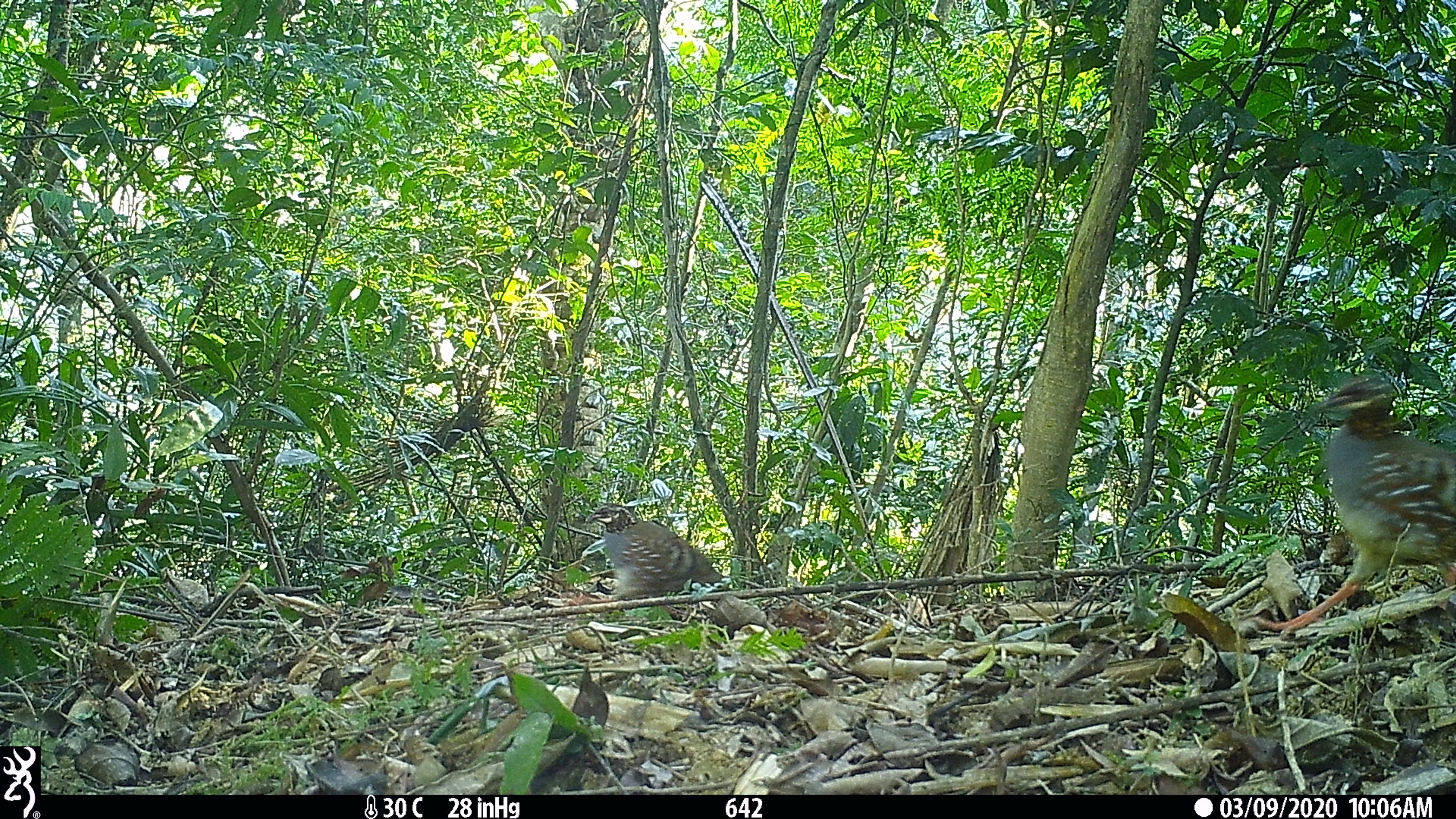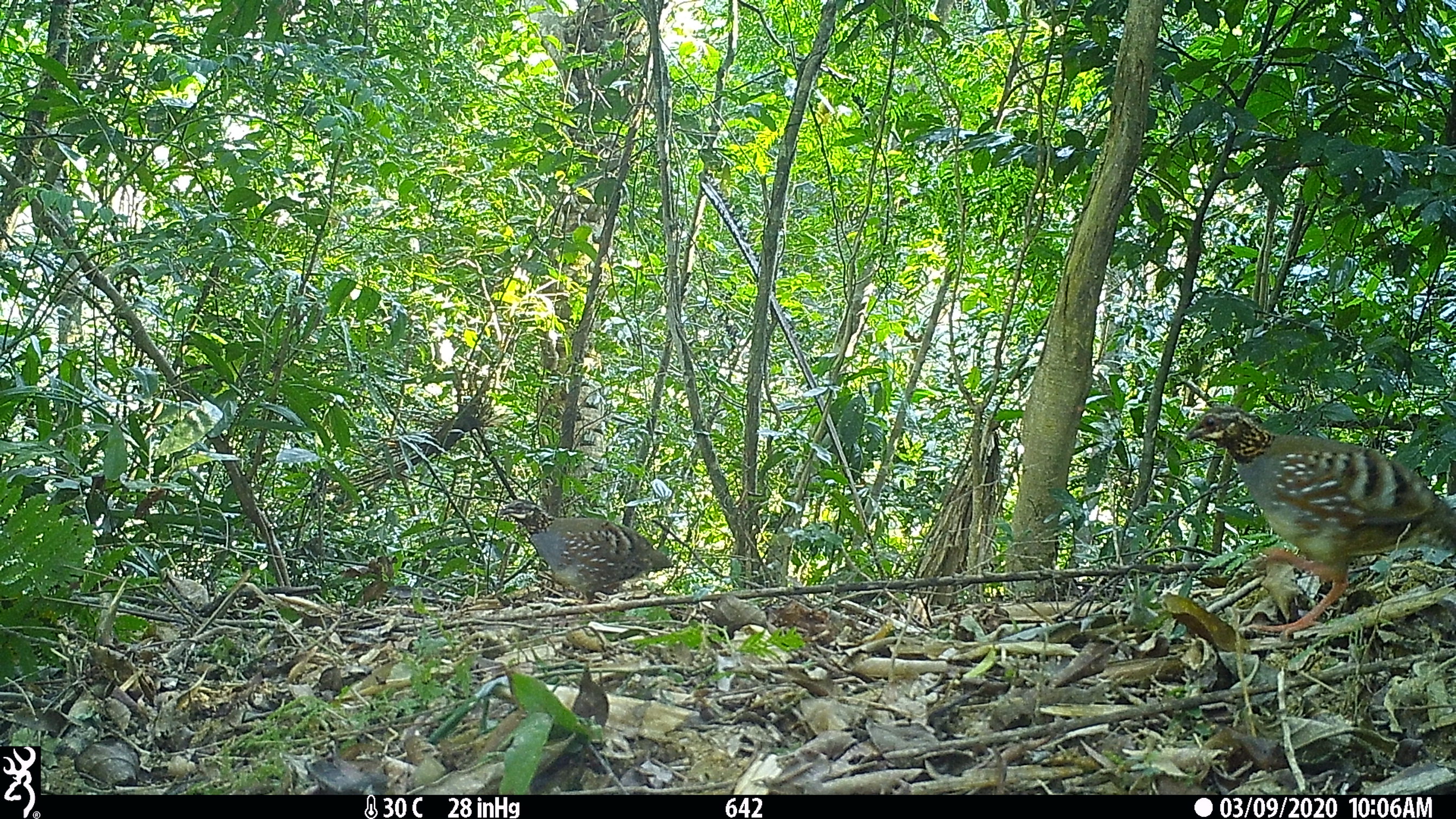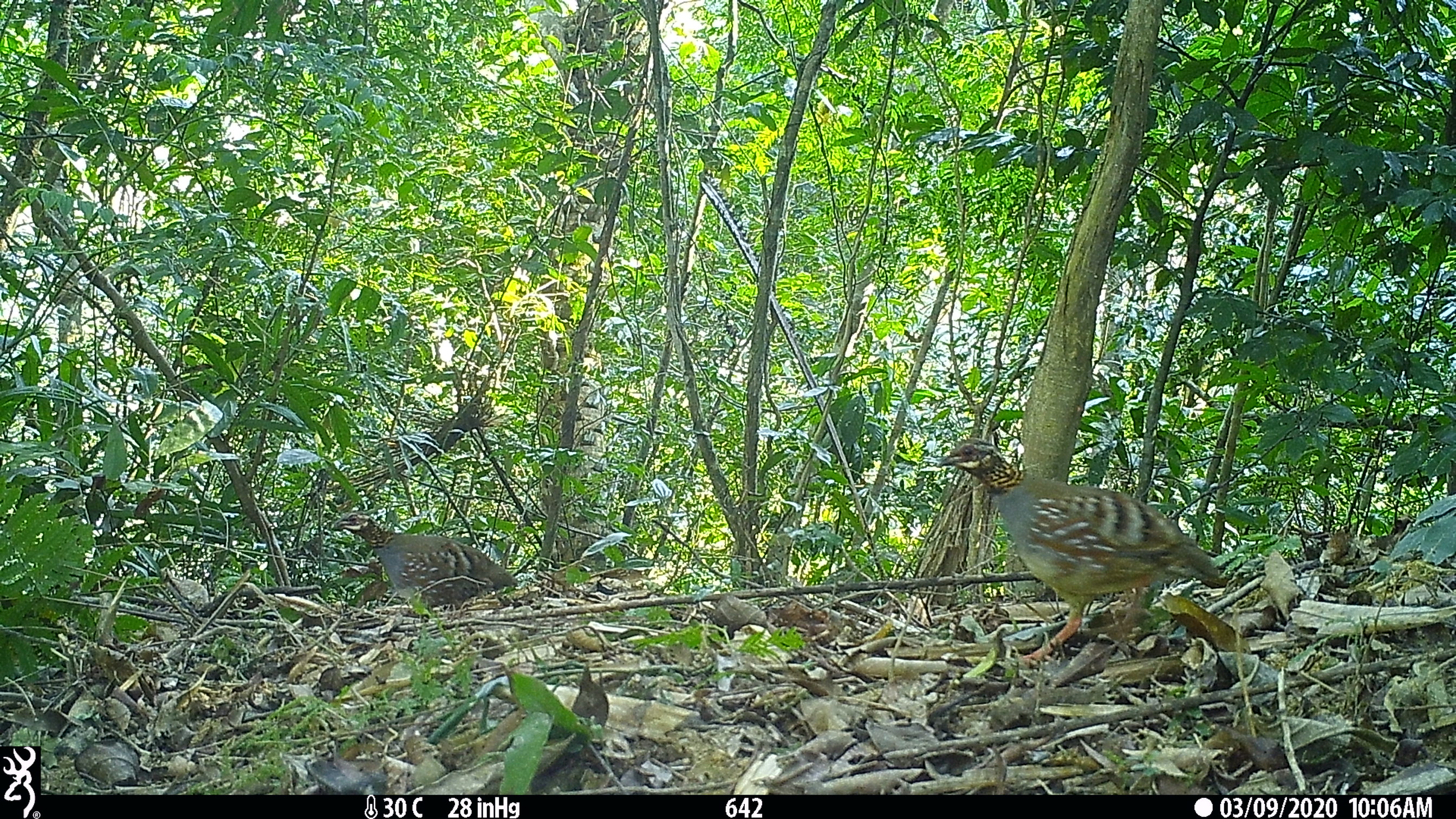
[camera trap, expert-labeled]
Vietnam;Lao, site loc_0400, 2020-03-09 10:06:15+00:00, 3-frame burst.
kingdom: Animalia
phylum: Chordata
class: Aves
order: Galliformes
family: Phasianidae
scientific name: Phasianidae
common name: partridge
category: unidentified partridge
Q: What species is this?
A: Unidentified partridge (partridge) (Phasianidae).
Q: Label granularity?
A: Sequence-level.